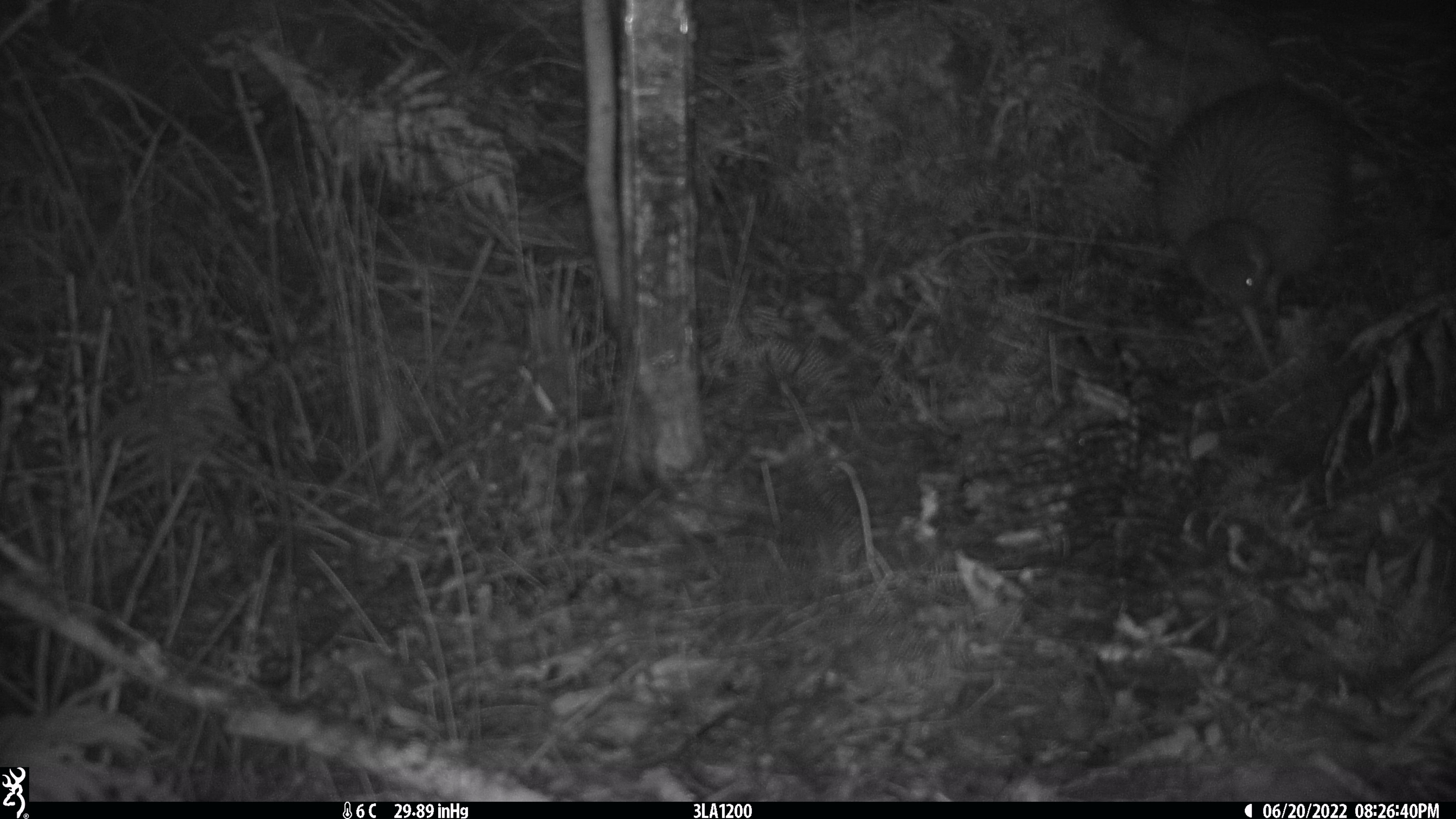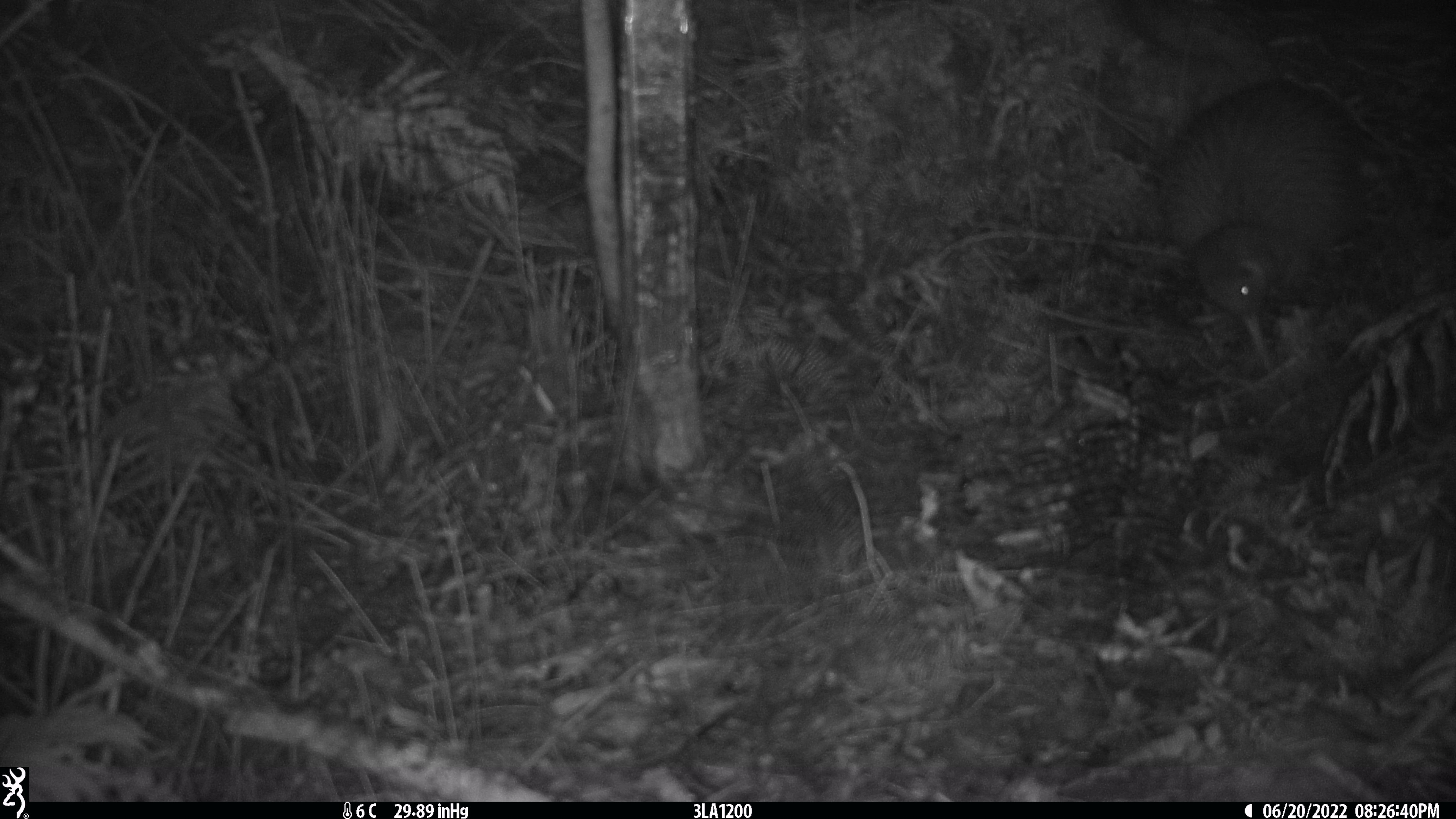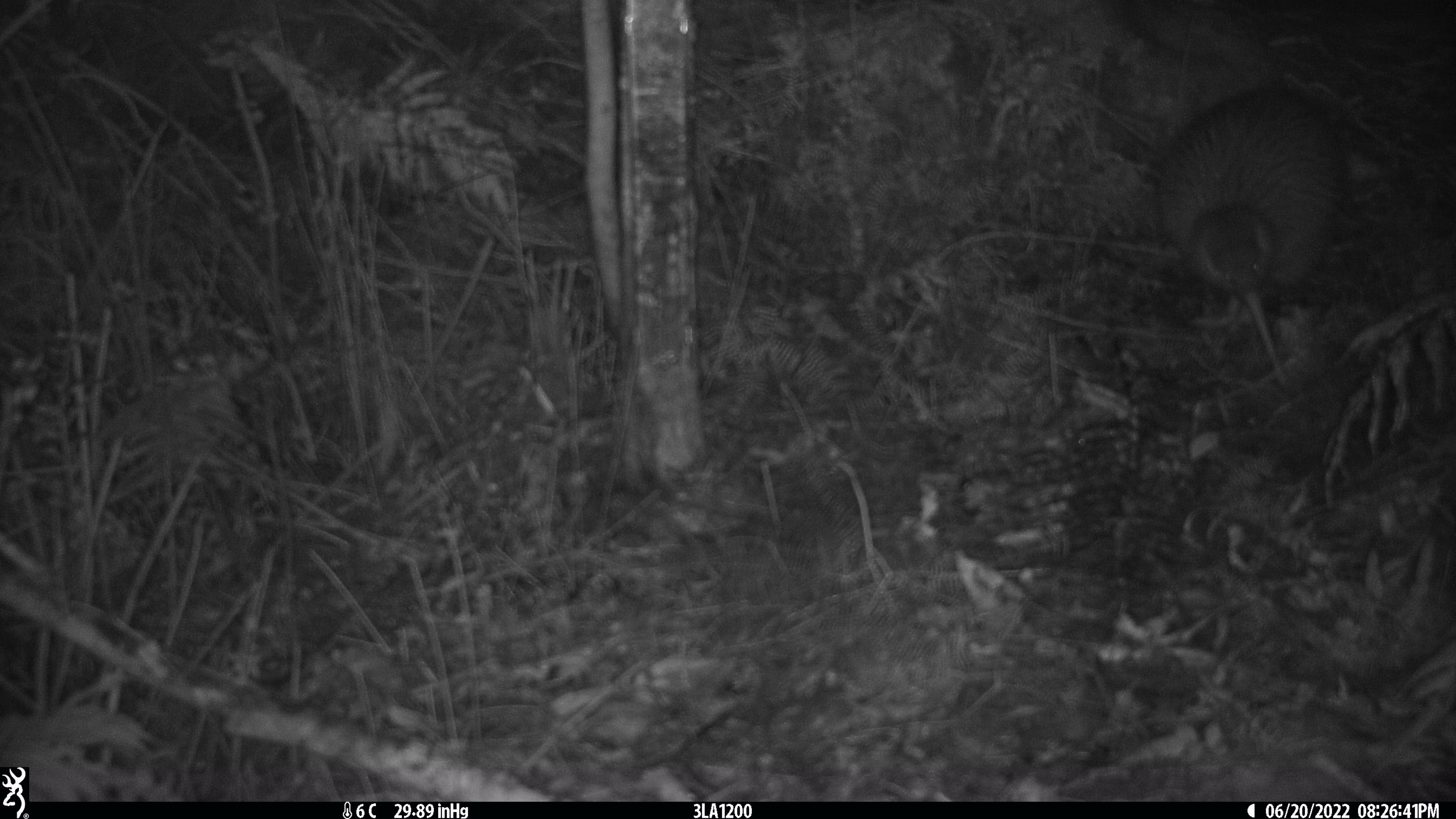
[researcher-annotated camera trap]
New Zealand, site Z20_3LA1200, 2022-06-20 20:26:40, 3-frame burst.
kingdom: Animalia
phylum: Chordata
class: Aves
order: Apterygiformes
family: Apterygidae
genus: Apteryx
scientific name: Apteryx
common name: kiwi